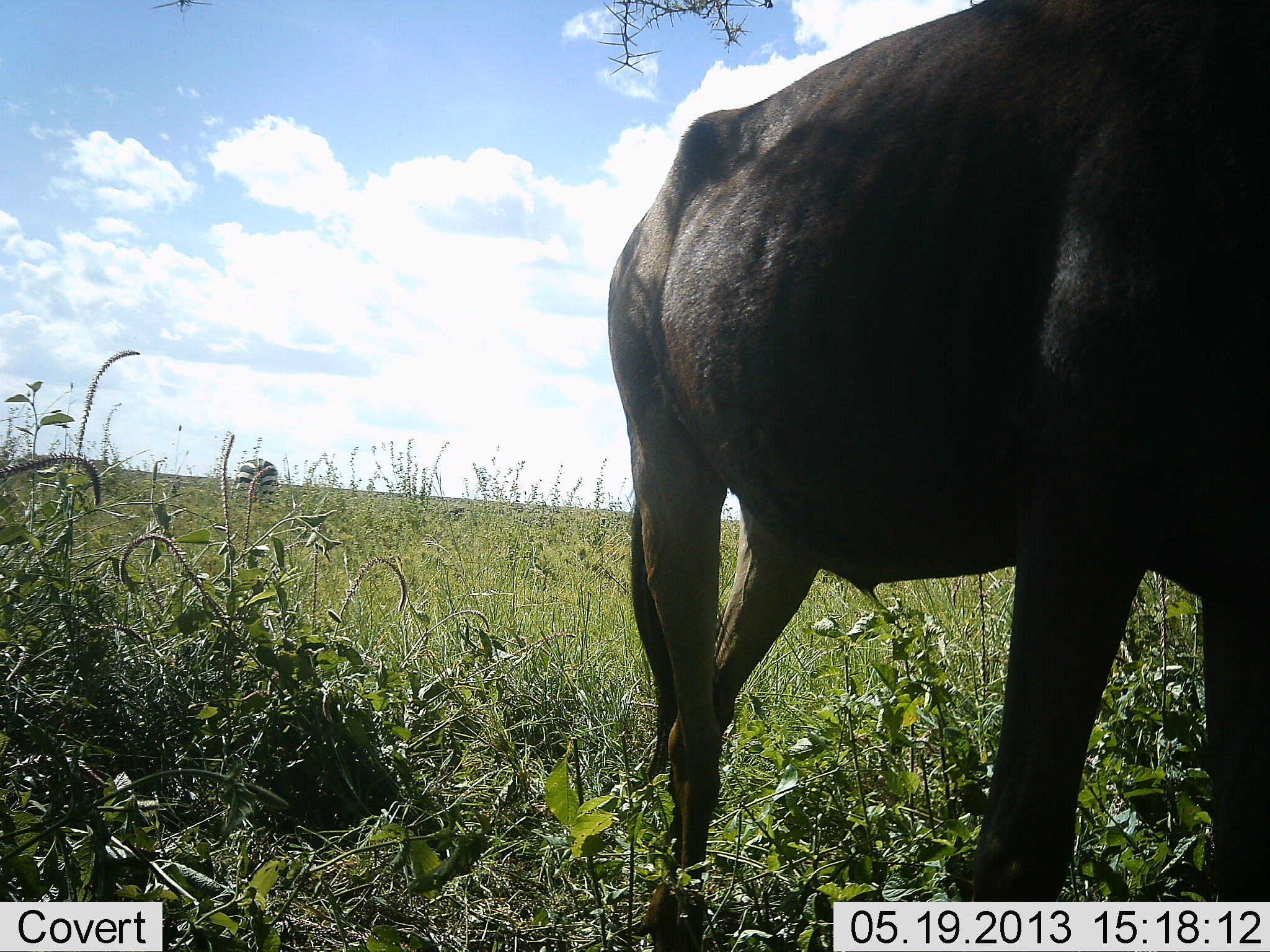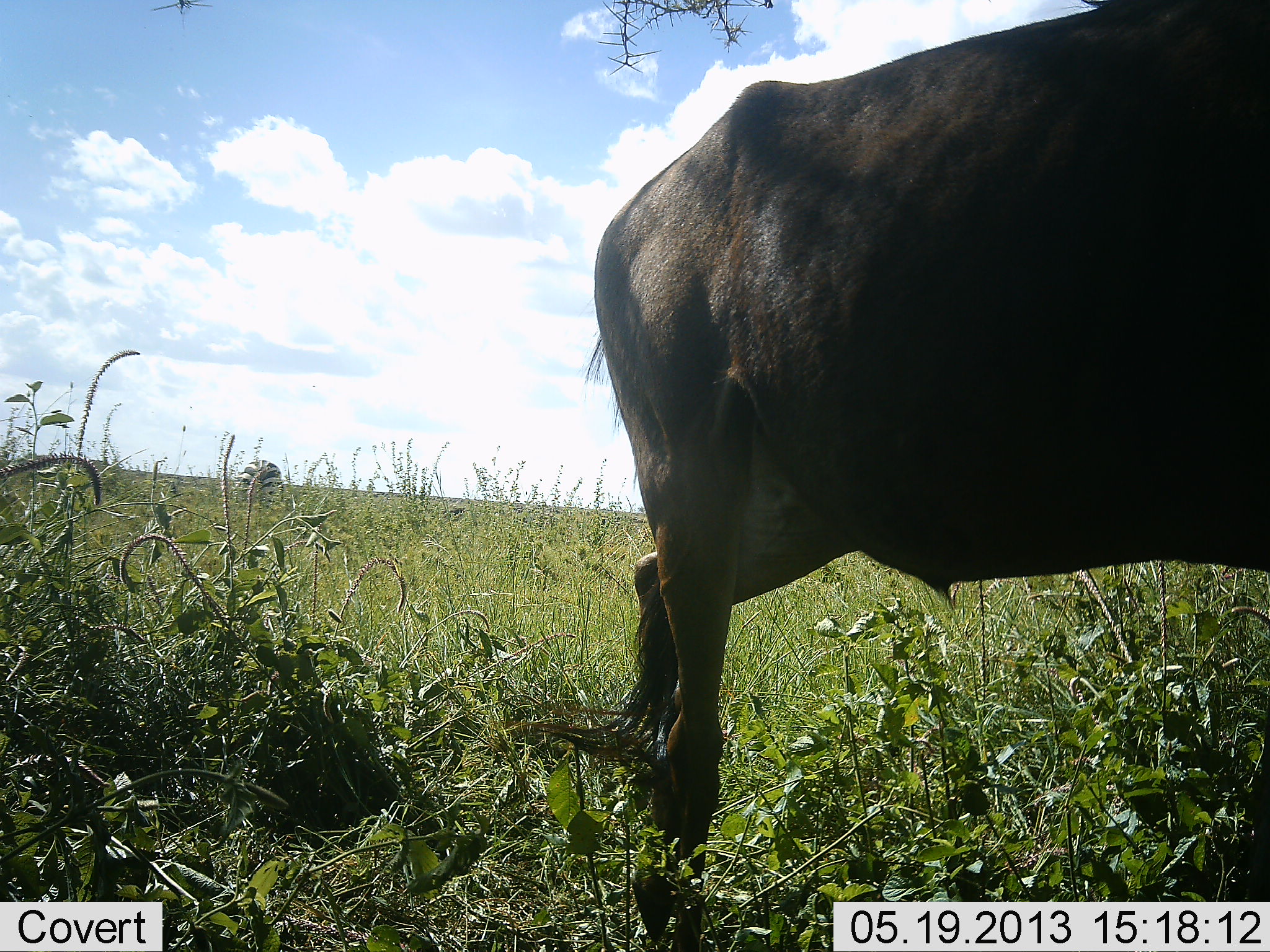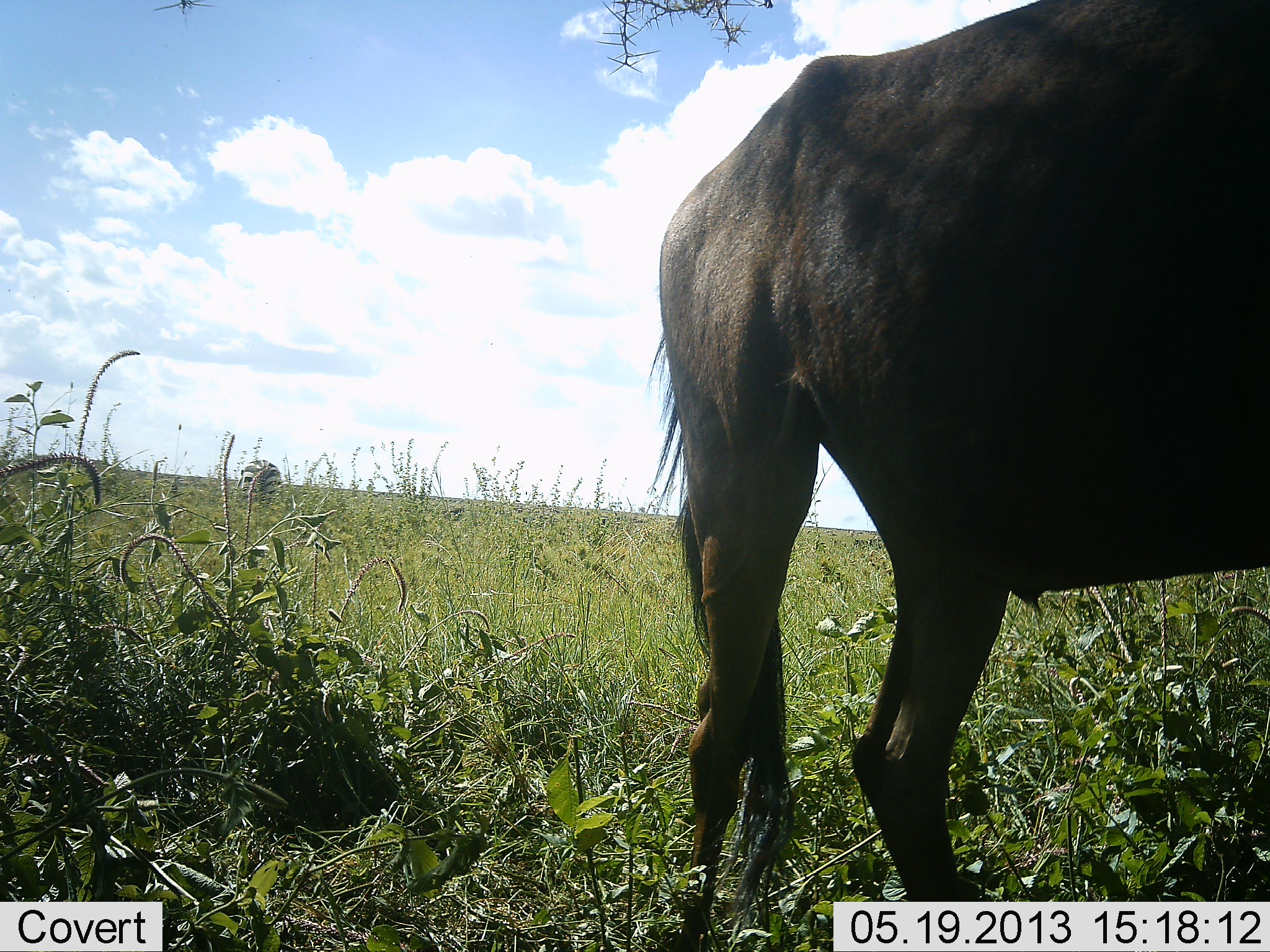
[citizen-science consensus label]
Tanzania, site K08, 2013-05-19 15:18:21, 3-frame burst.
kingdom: Animalia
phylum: Chordata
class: Mammalia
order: Artiodactyla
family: Bovidae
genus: Connochaetes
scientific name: Connochaetes taurinus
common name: blue wildebeest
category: wildebeest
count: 1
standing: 43%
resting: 0%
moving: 64%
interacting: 0%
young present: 0%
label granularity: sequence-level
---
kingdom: Animalia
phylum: Chordata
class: Mammalia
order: Perissodactyla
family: Equidae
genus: Equus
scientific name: Equus quagga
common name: plains zebra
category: zebra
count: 1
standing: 50%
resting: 0%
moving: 8%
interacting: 0%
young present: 0%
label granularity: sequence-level